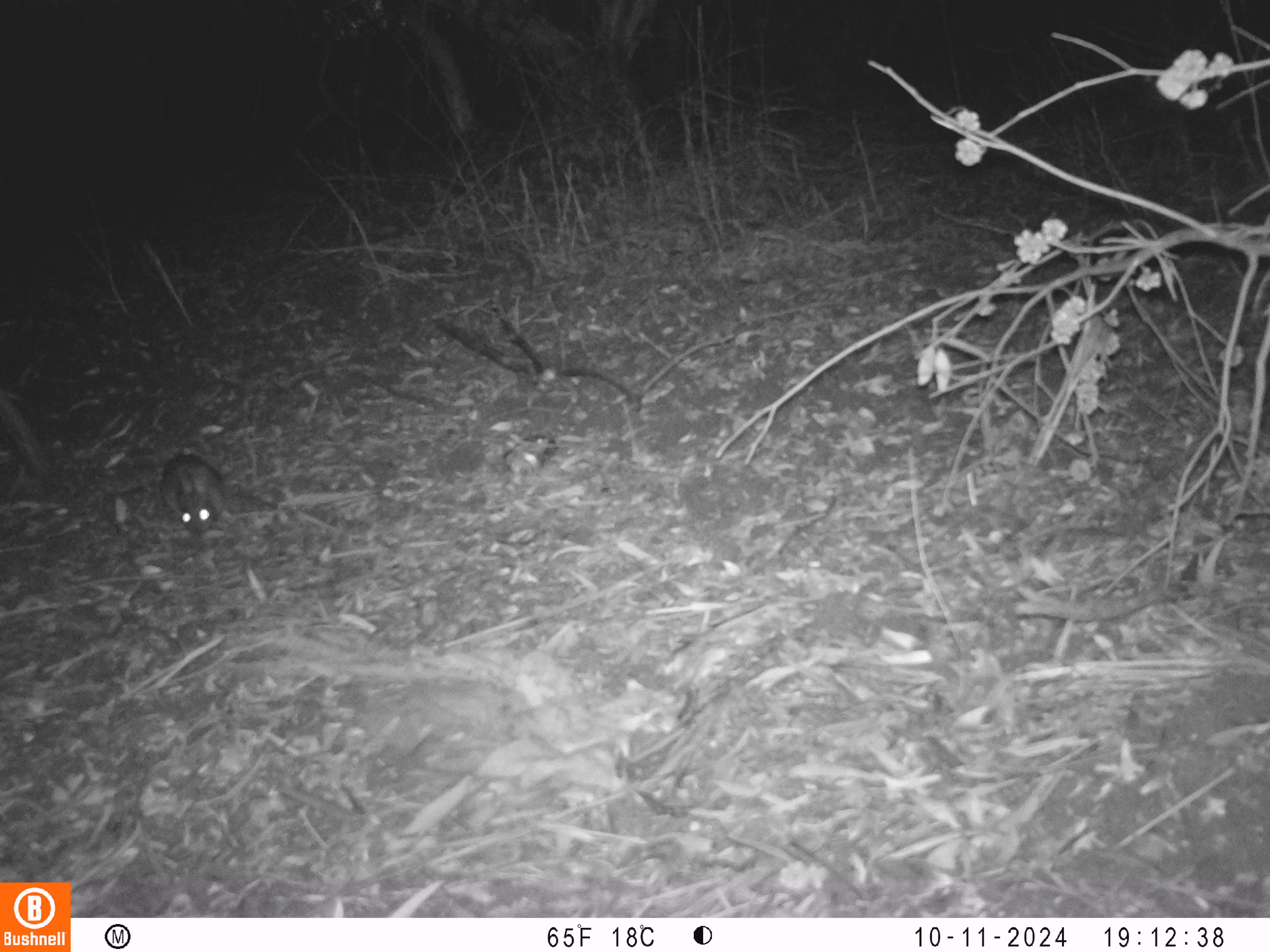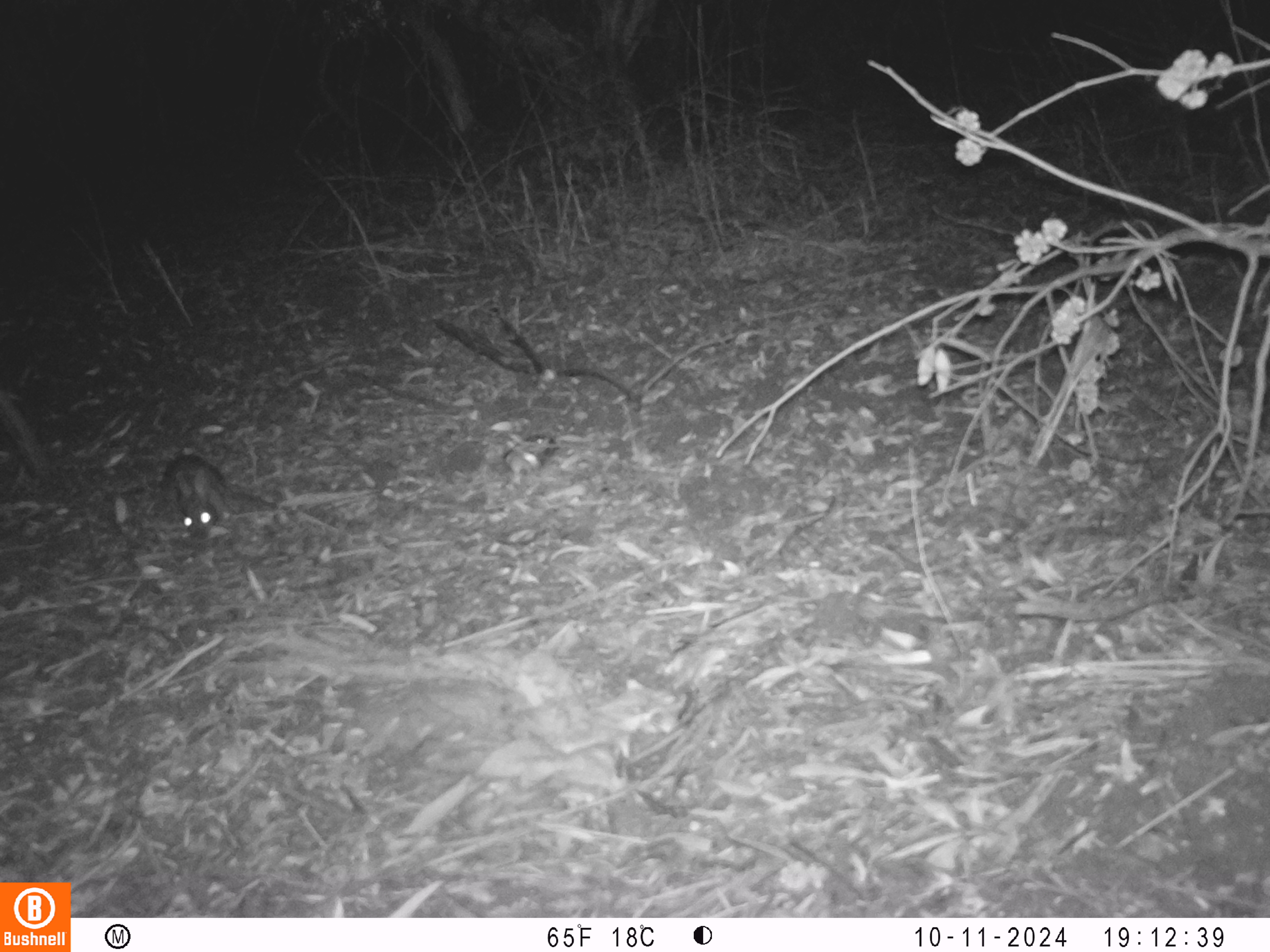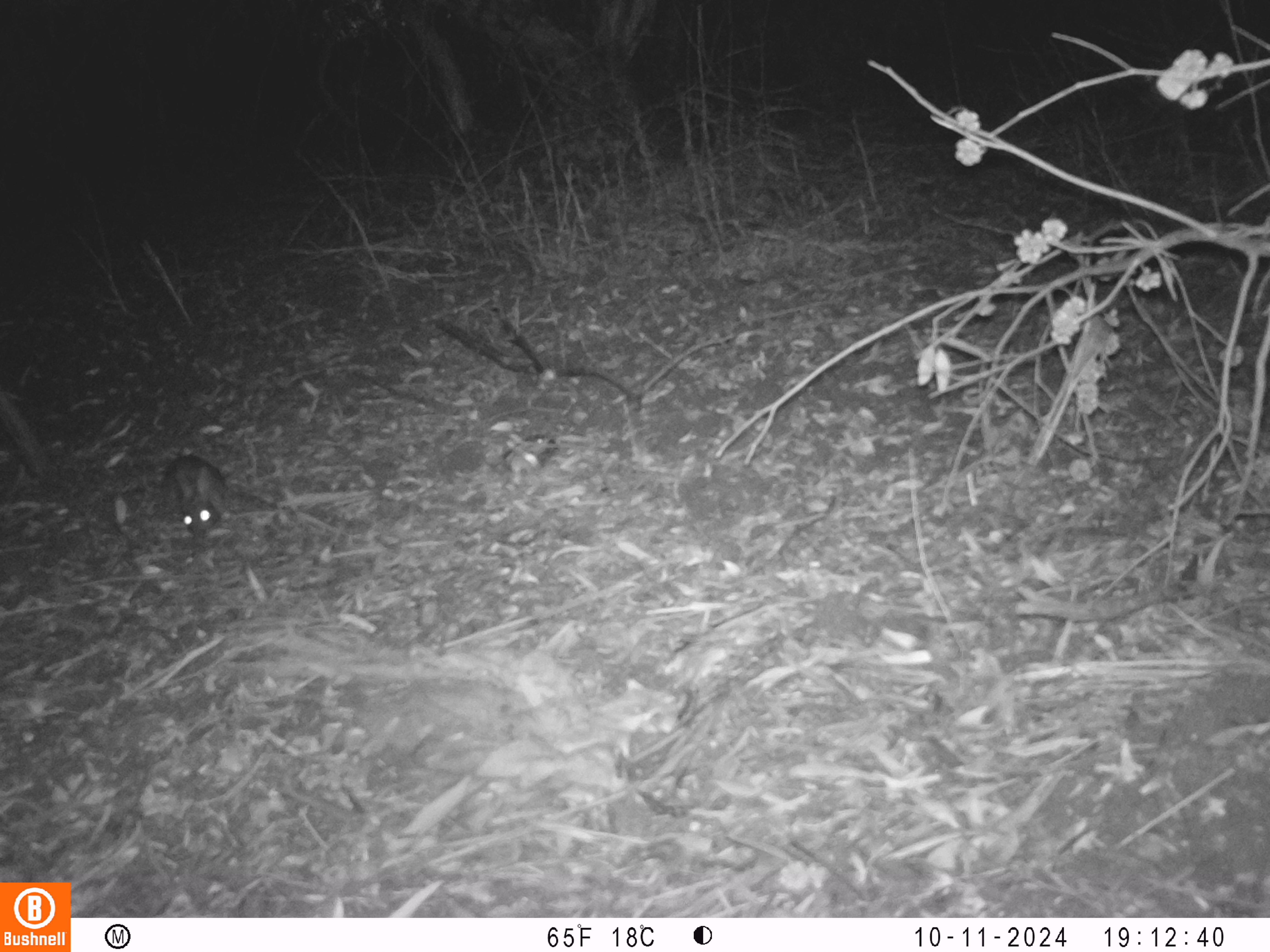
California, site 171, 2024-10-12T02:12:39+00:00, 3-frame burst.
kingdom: Animalia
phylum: Chordata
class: Mammalia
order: Lagomorpha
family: Leporidae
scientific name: Leporidae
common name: rabbit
Rabbit (Leporidae).